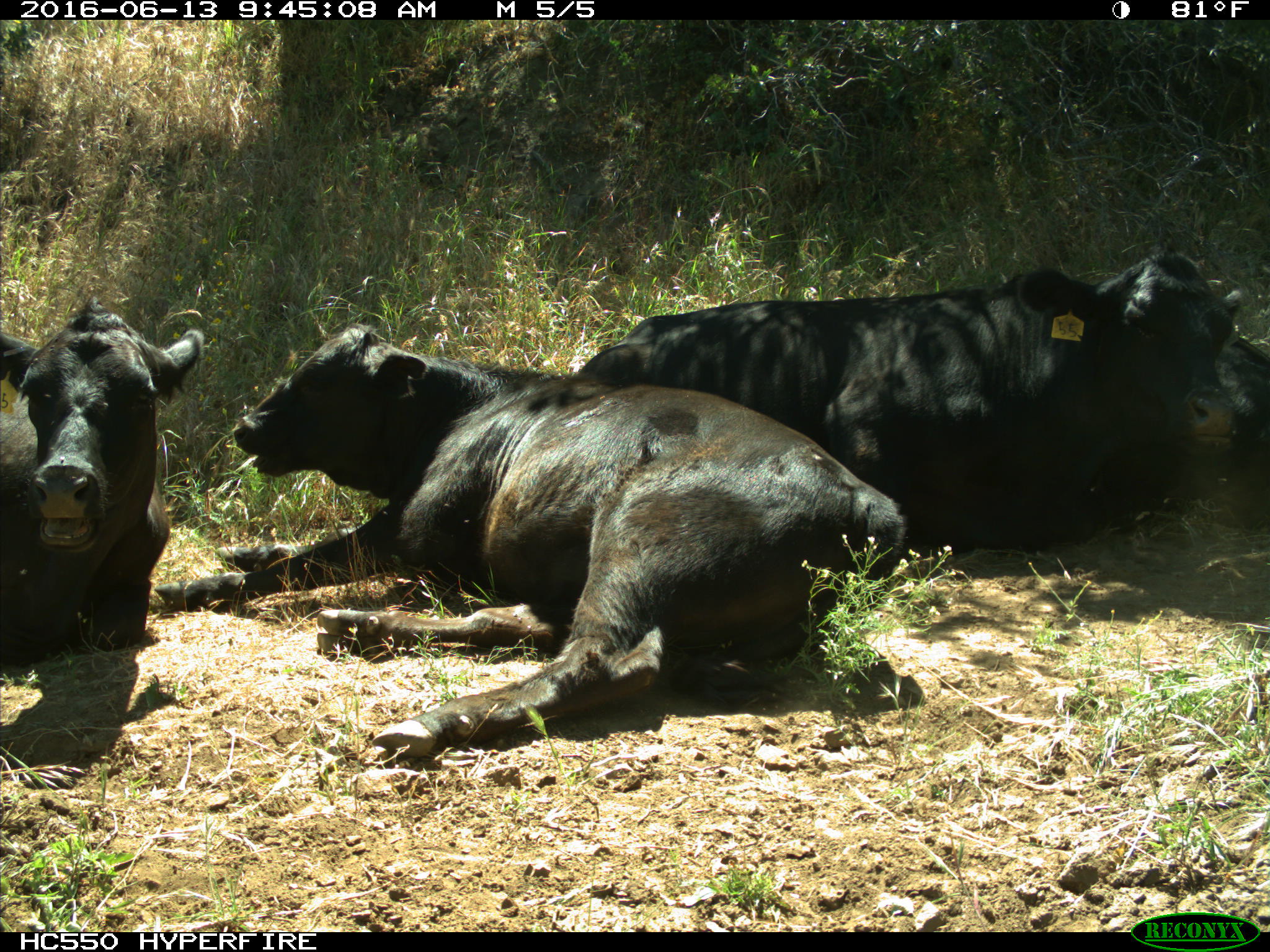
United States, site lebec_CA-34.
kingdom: Animalia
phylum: Chordata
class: Mammalia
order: Artiodactyla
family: Bovidae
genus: Bos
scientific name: Bos taurus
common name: domestic cow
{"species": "Bos taurus (domestic cow)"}